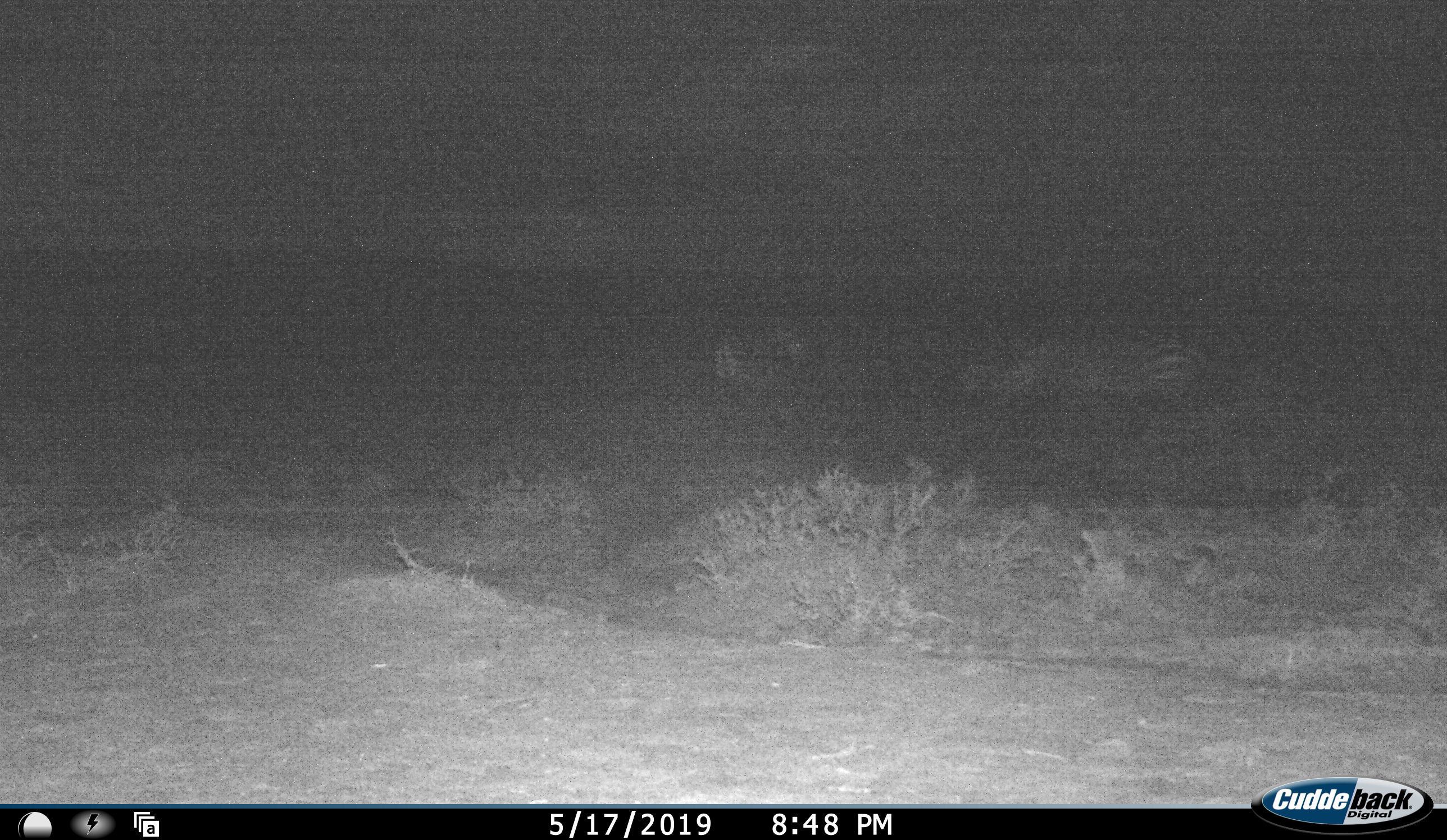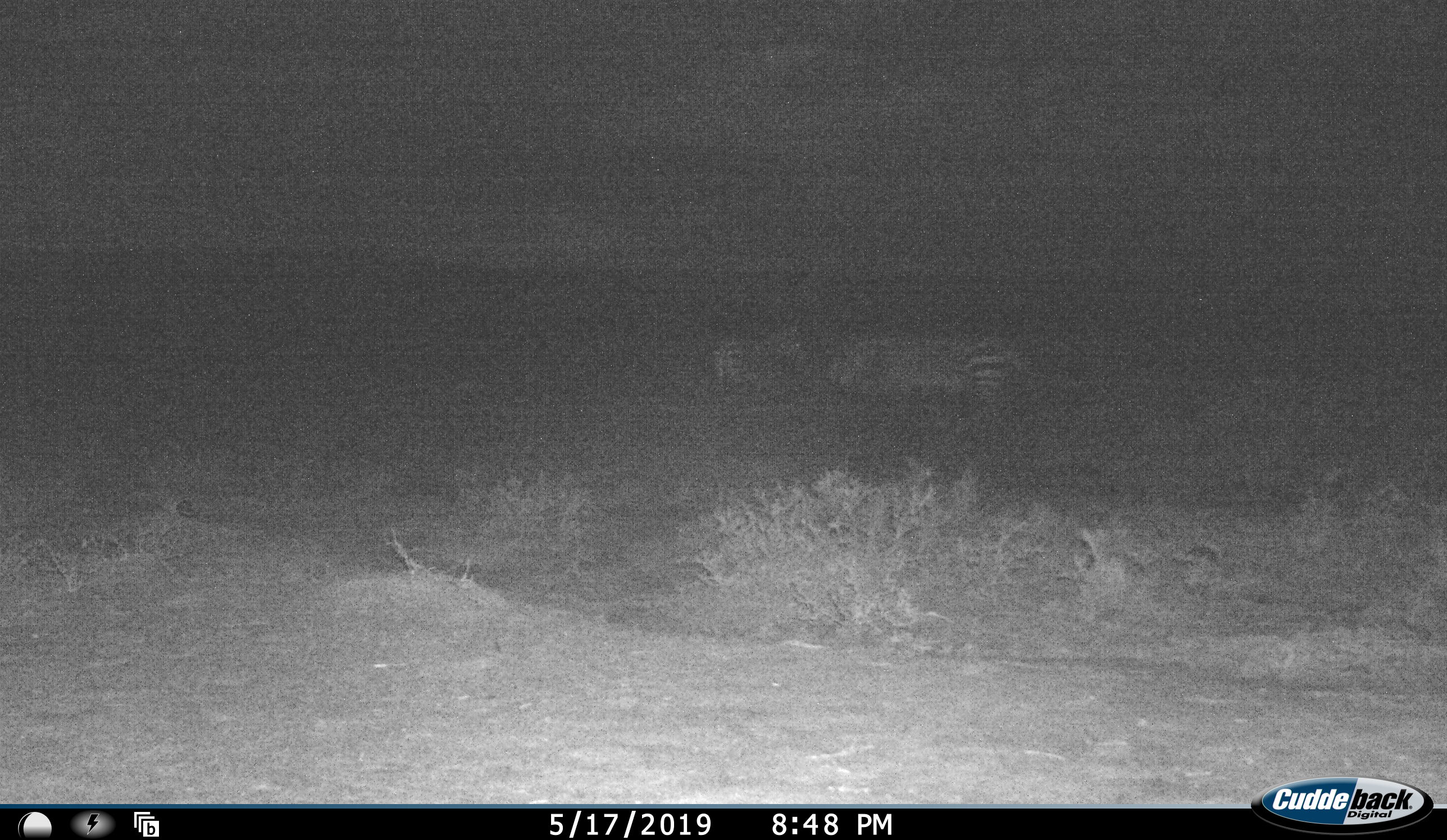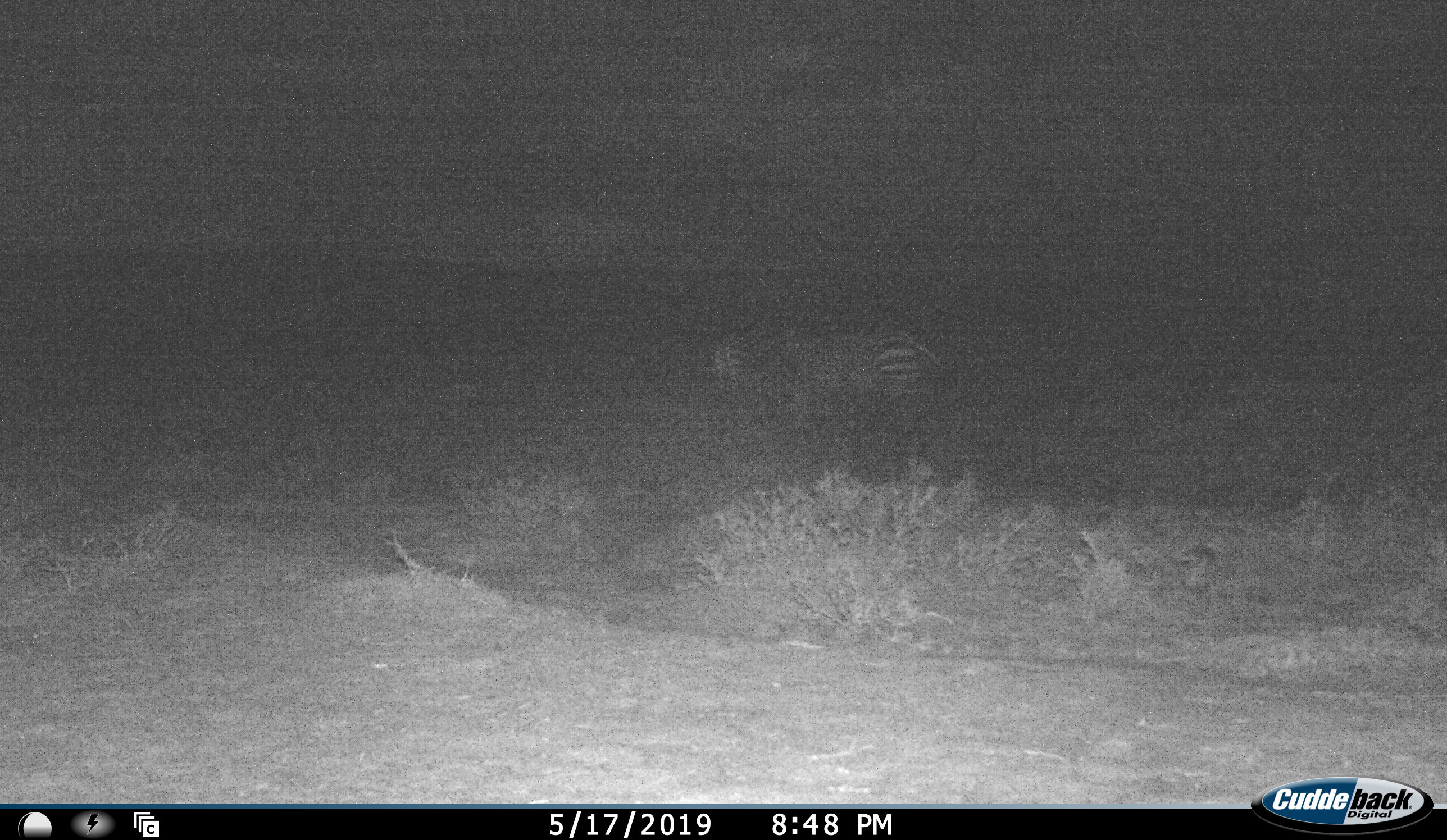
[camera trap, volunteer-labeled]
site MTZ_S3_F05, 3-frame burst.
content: unidentified animal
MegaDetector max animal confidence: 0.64